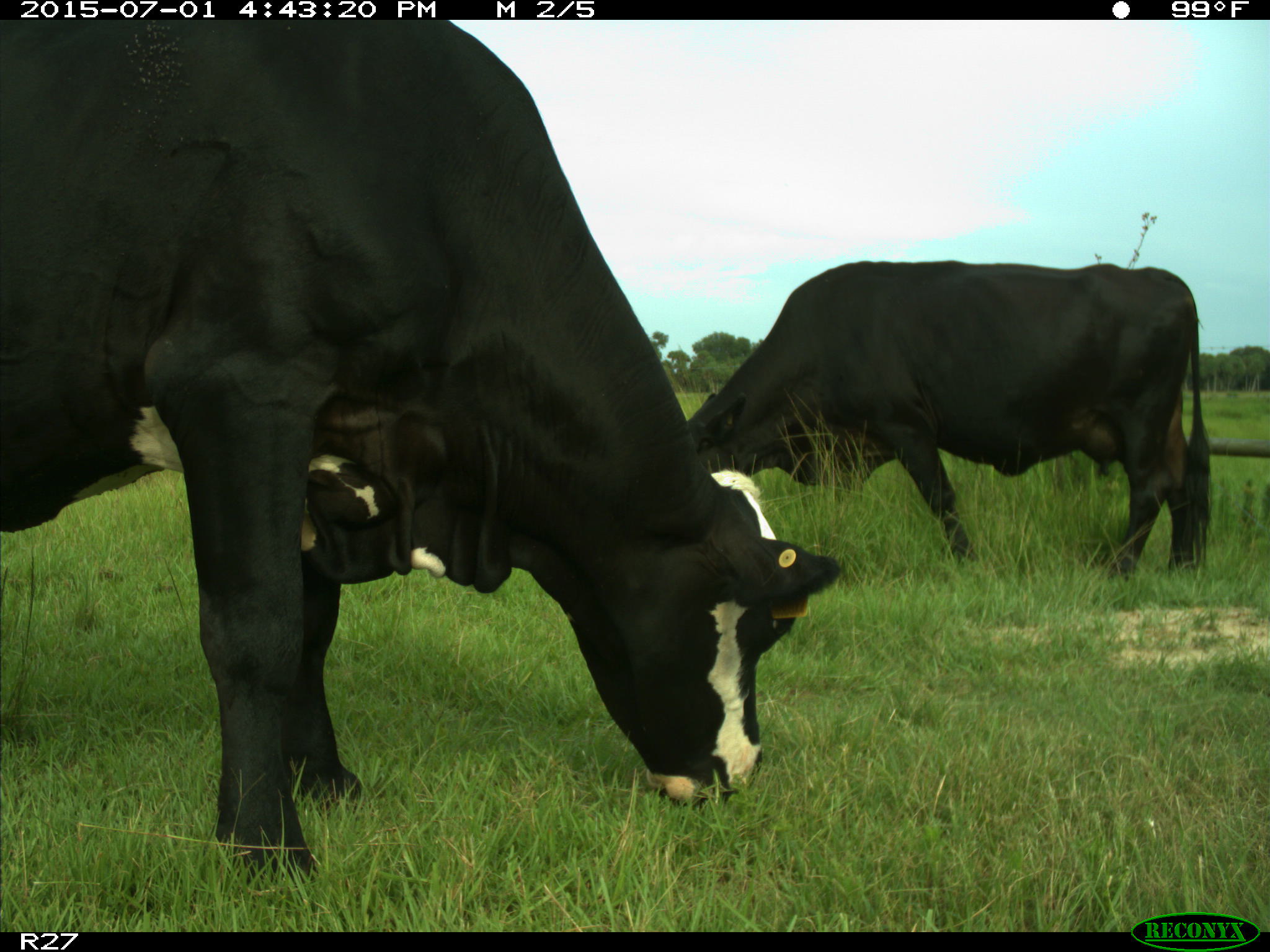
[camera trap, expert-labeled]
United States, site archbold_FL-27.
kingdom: Animalia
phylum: Chordata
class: Mammalia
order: Artiodactyla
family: Bovidae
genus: Bos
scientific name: Bos taurus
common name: domestic cow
Bos taurus (domestic cow).